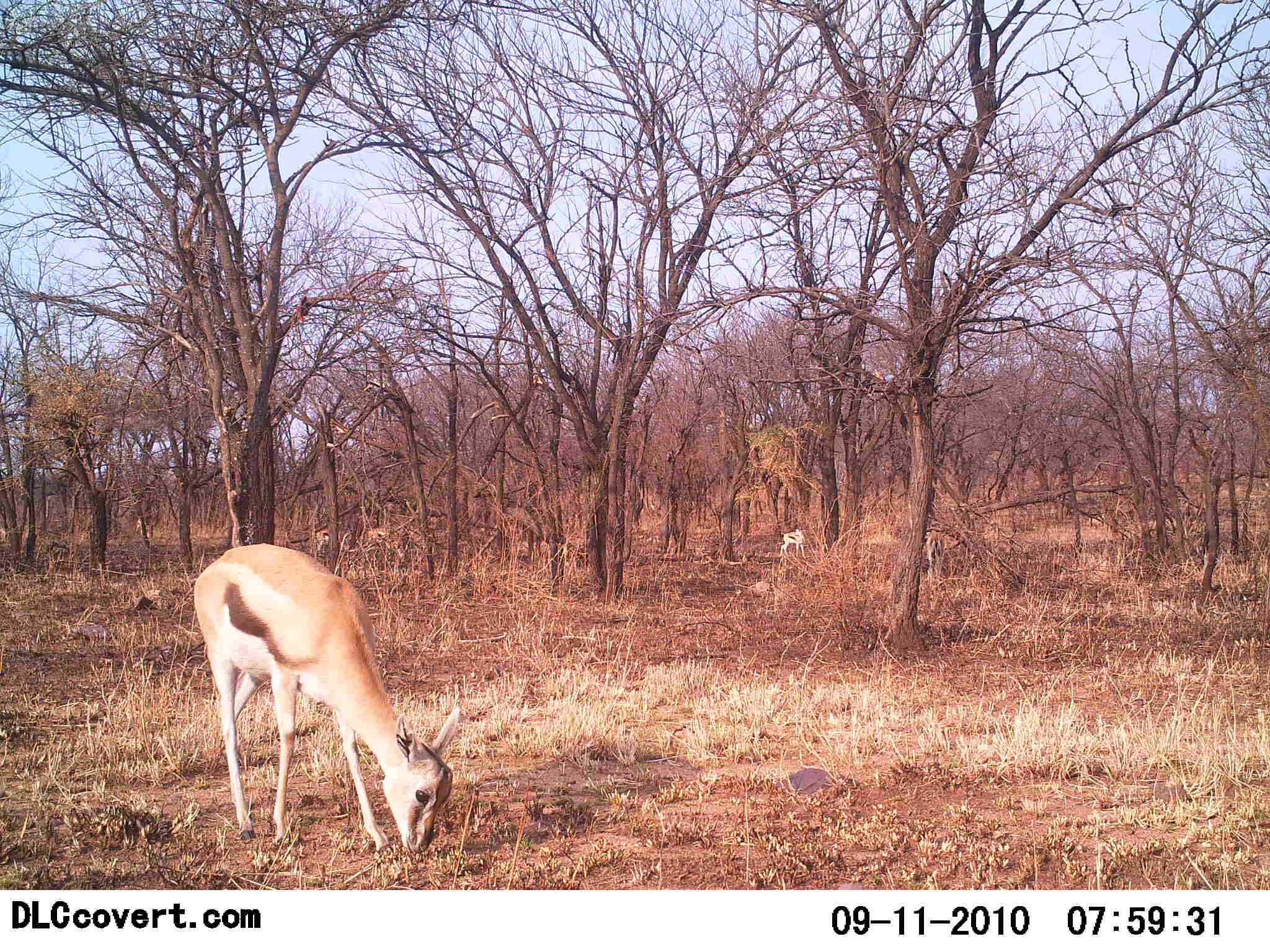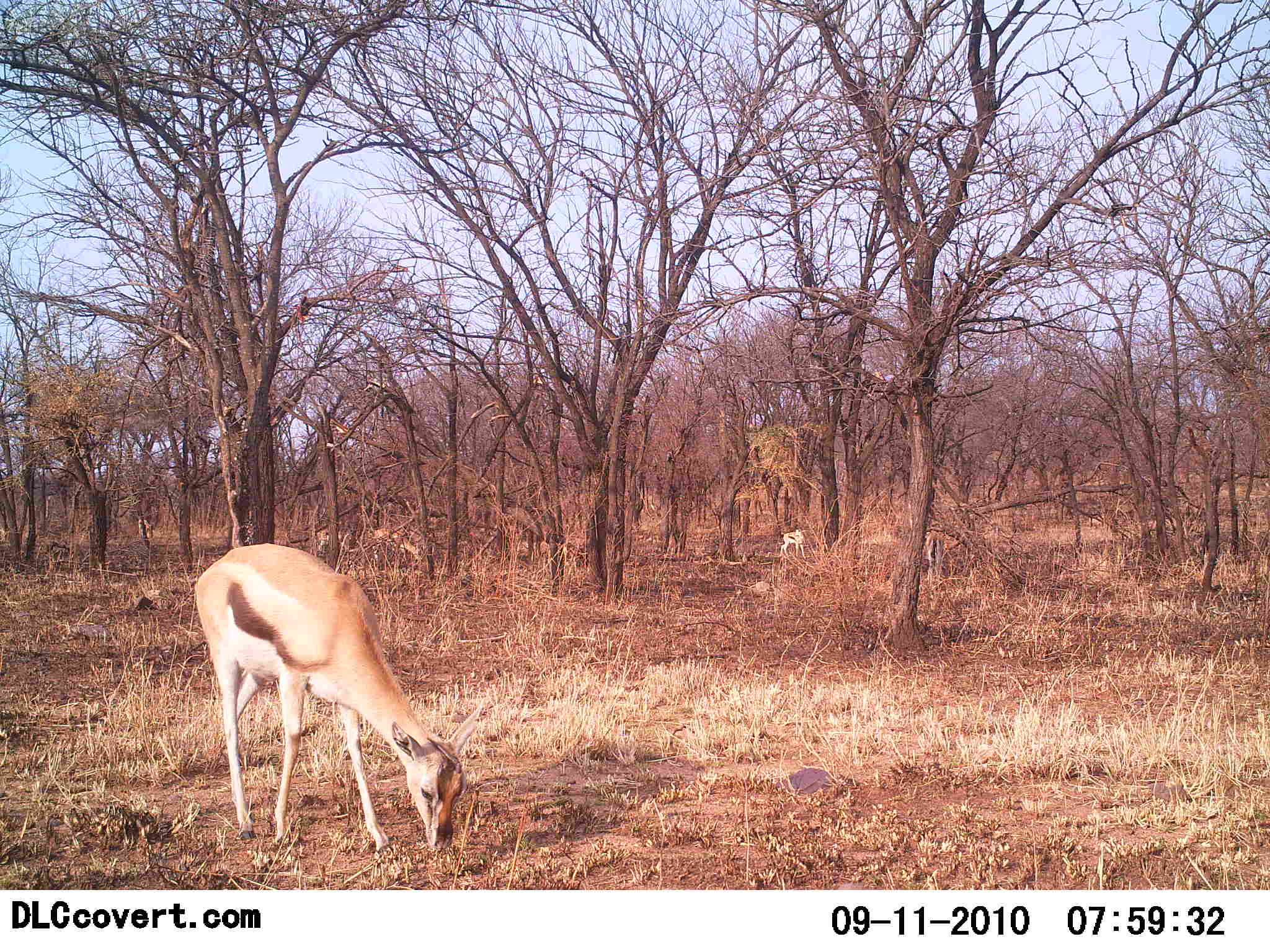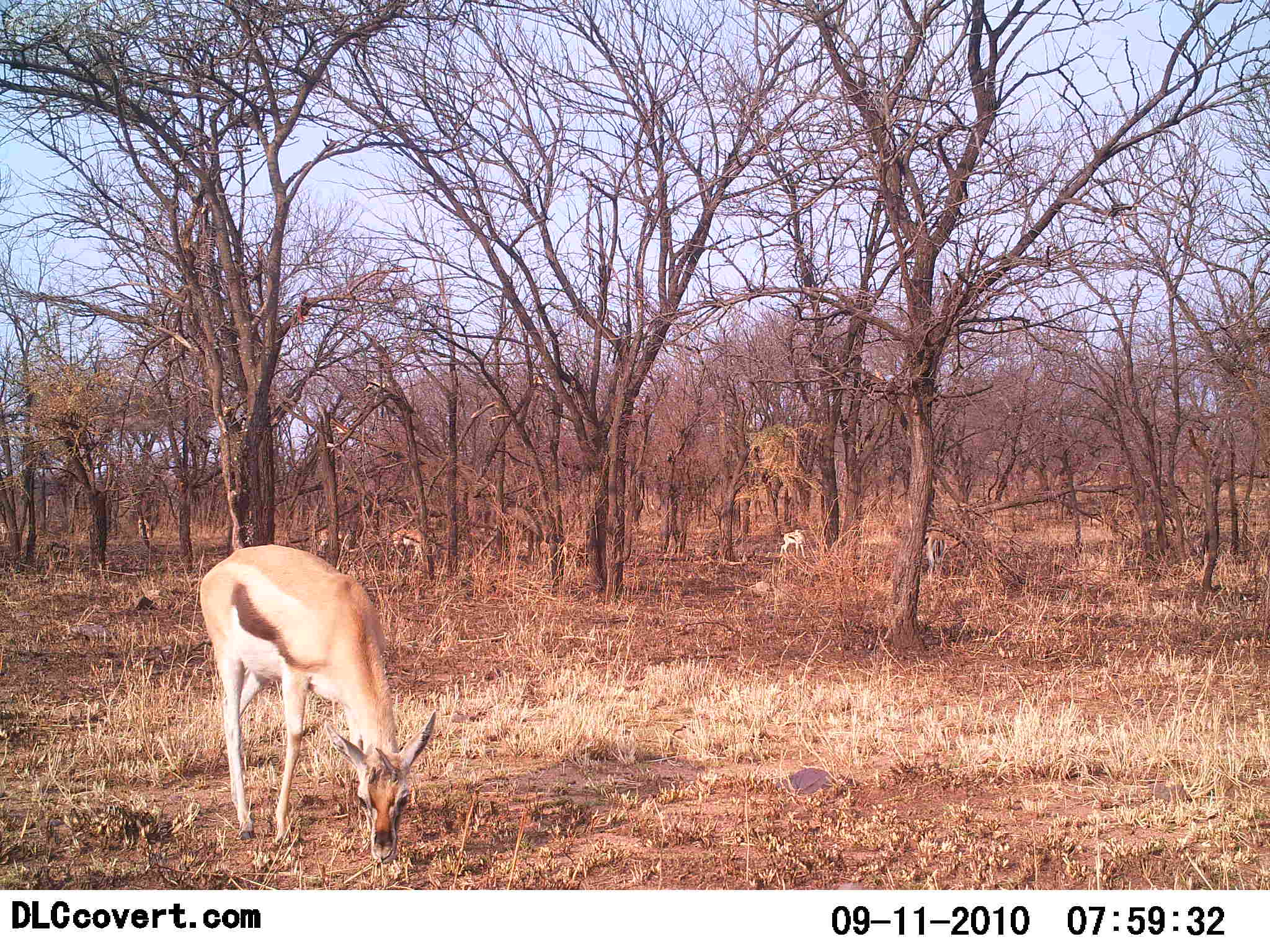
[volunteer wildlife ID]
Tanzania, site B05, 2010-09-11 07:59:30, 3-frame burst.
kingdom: Animalia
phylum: Chordata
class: Mammalia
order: Artiodactyla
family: Bovidae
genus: Eudorcas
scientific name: Eudorcas thomsonii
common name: thomson's gazelle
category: gazellethomsons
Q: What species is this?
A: Gazellethomsons (thomson's gazelle) (Eudorcas thomsonii).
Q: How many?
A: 4.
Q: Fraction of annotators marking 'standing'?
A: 44%.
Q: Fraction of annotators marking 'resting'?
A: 0%.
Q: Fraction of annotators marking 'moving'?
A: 31%.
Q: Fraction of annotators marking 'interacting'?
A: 0%.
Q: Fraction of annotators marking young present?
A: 0%.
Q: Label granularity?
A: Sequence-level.